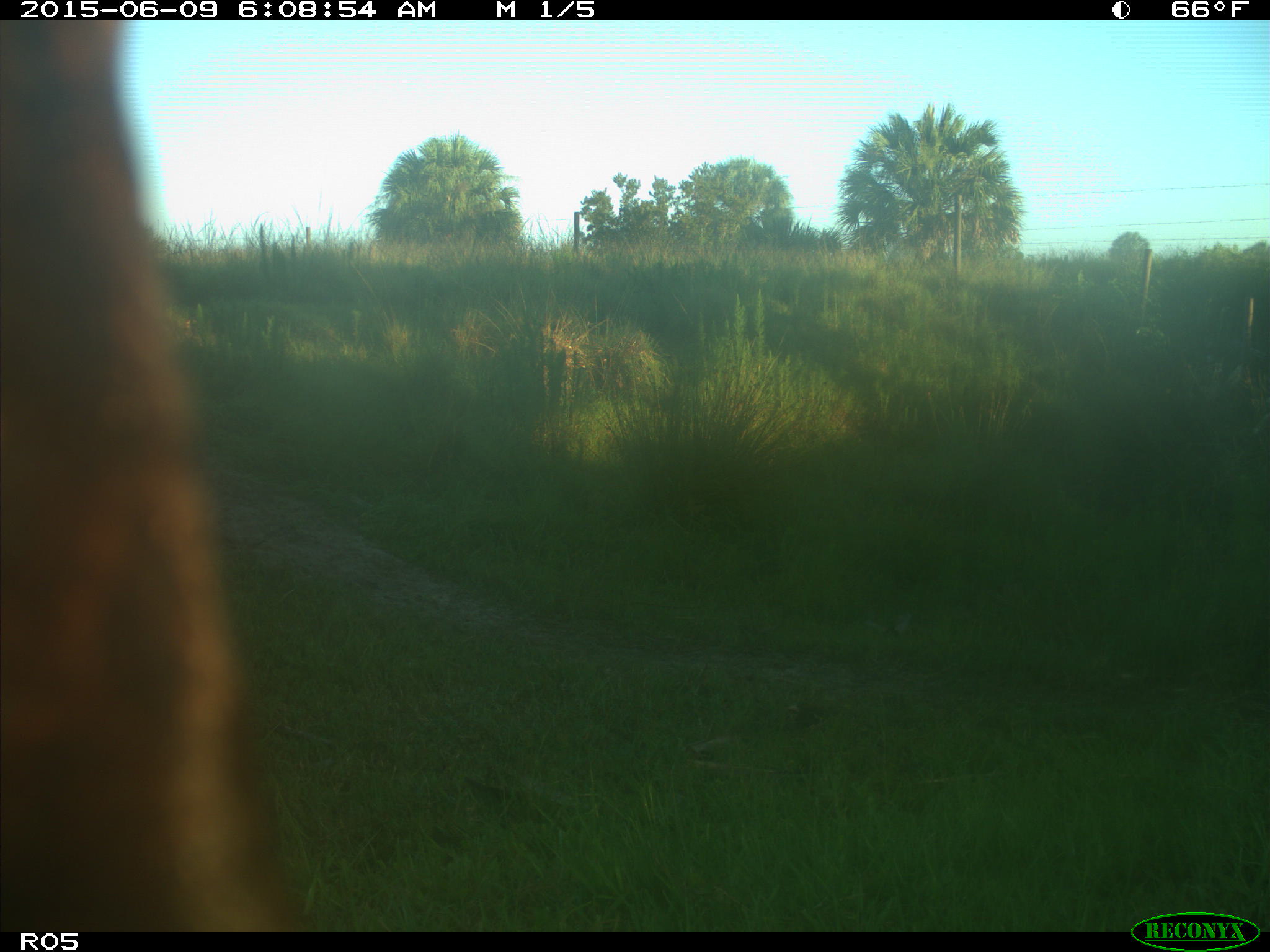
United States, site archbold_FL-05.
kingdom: Animalia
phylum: Chordata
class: Mammalia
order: Artiodactyla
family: Bovidae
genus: Bos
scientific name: Bos taurus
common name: domestic cow